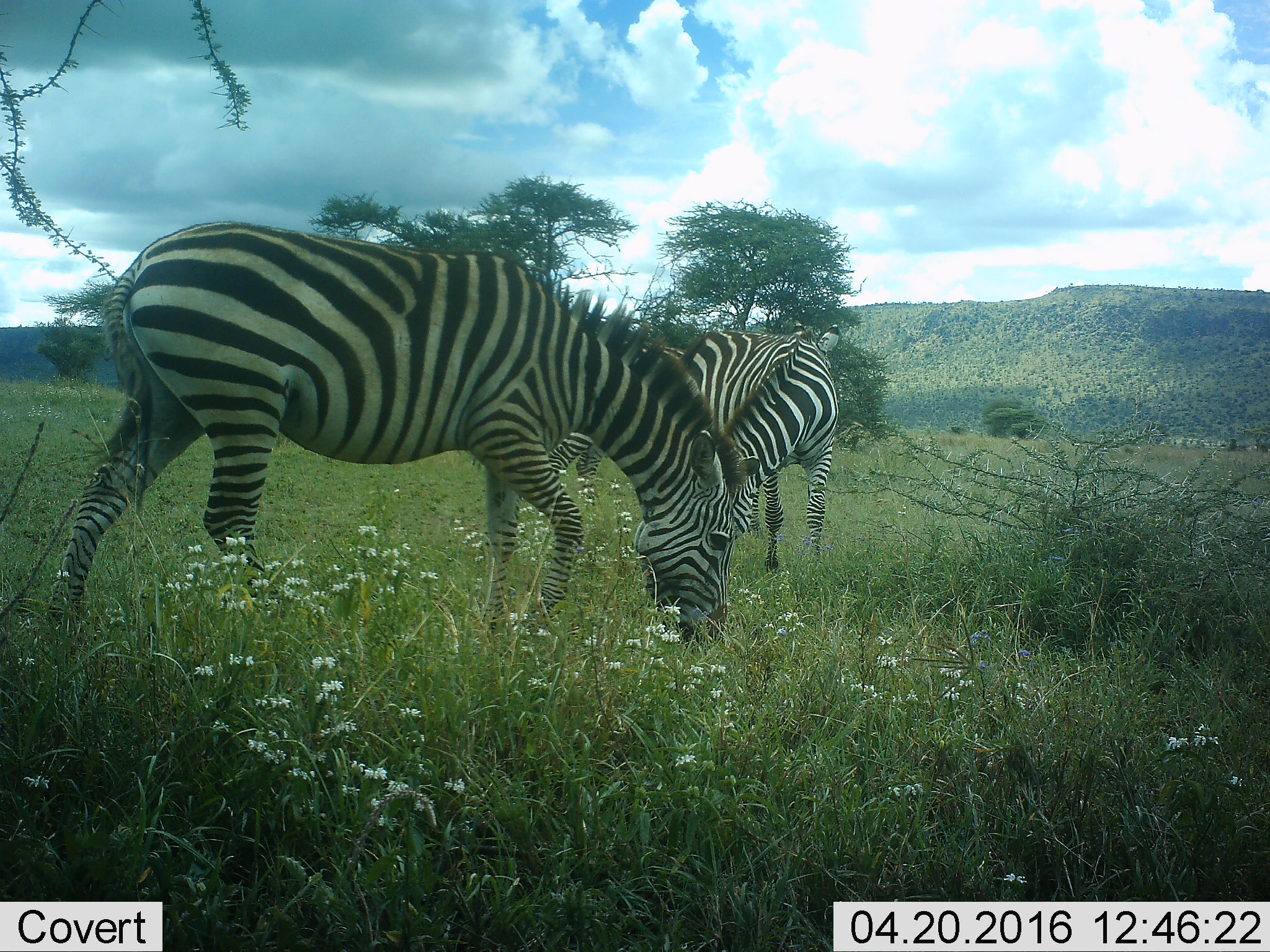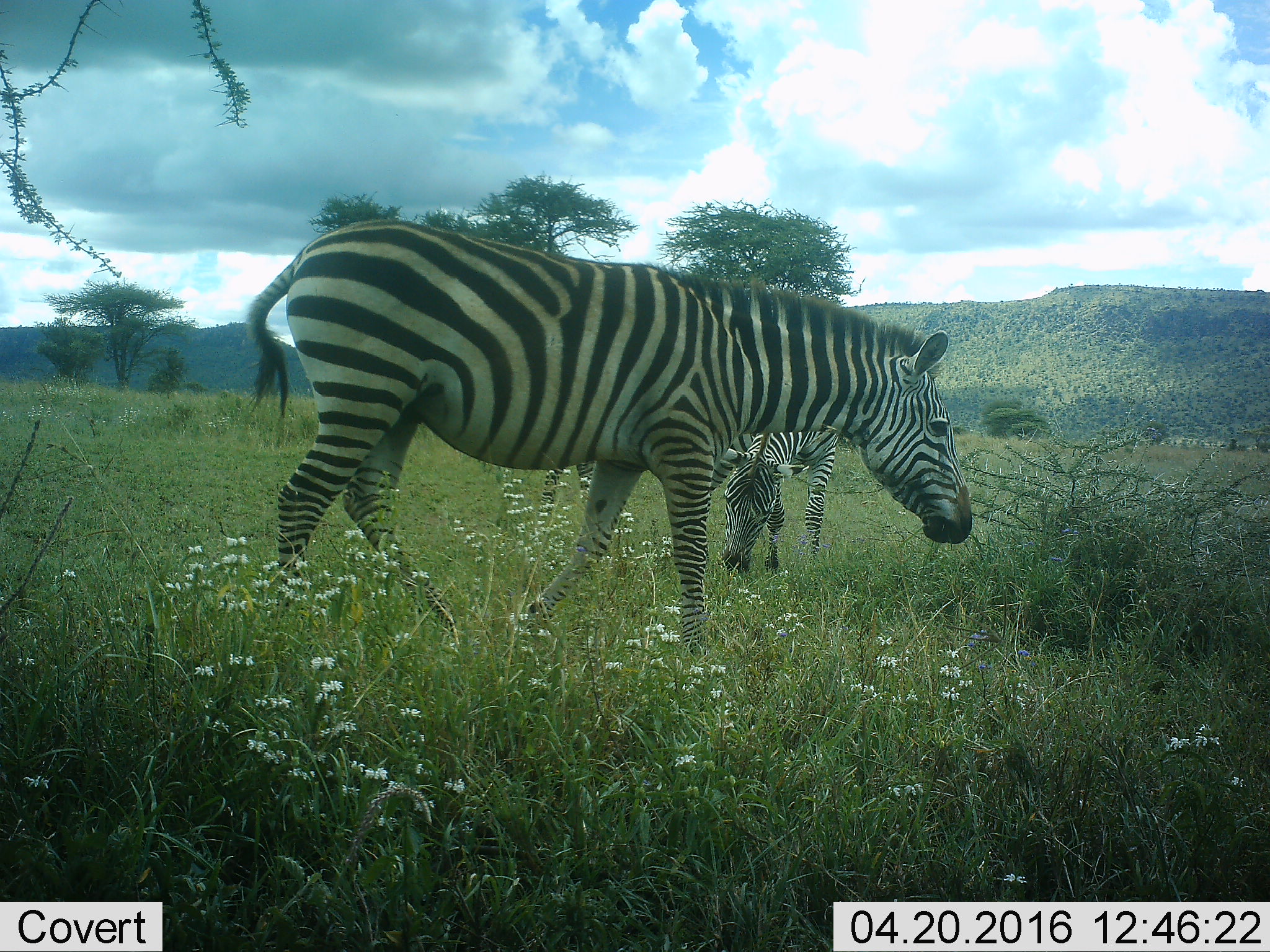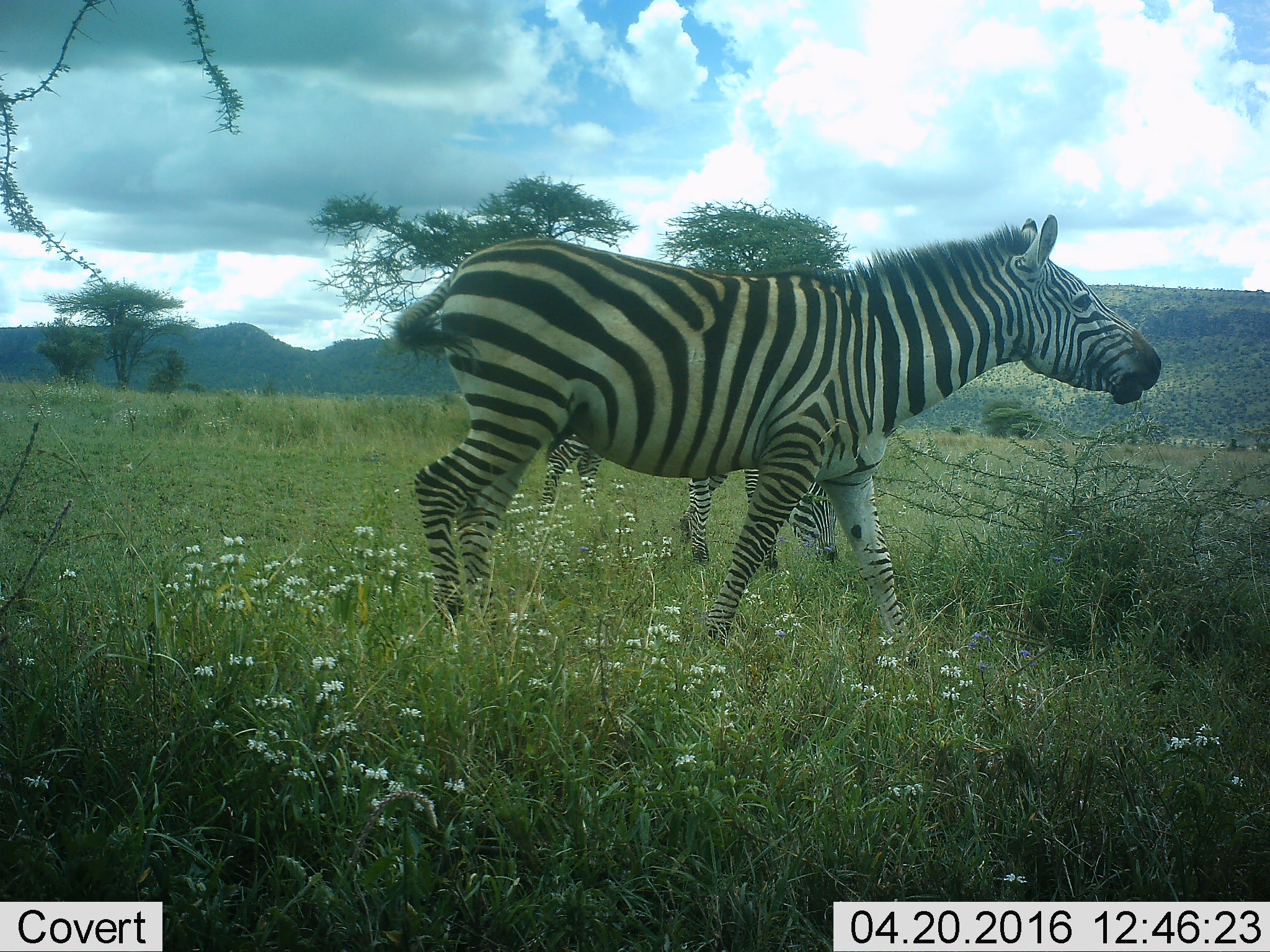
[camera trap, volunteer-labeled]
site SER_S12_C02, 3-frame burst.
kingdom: Animalia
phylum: Chordata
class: Mammalia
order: Perissodactyla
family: Equidae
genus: Equus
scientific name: Equus quagga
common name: plains zebra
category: zebraplains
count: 3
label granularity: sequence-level